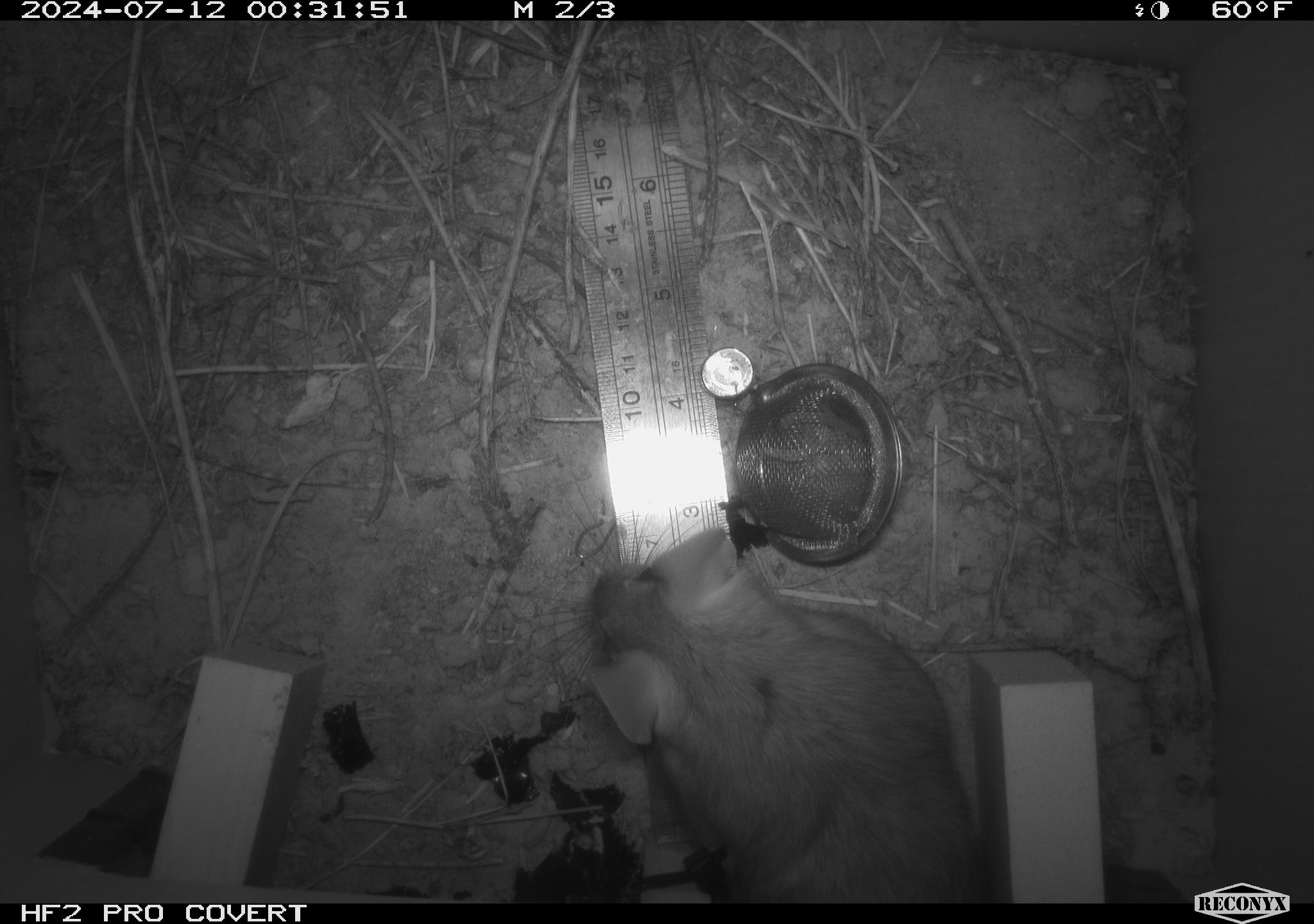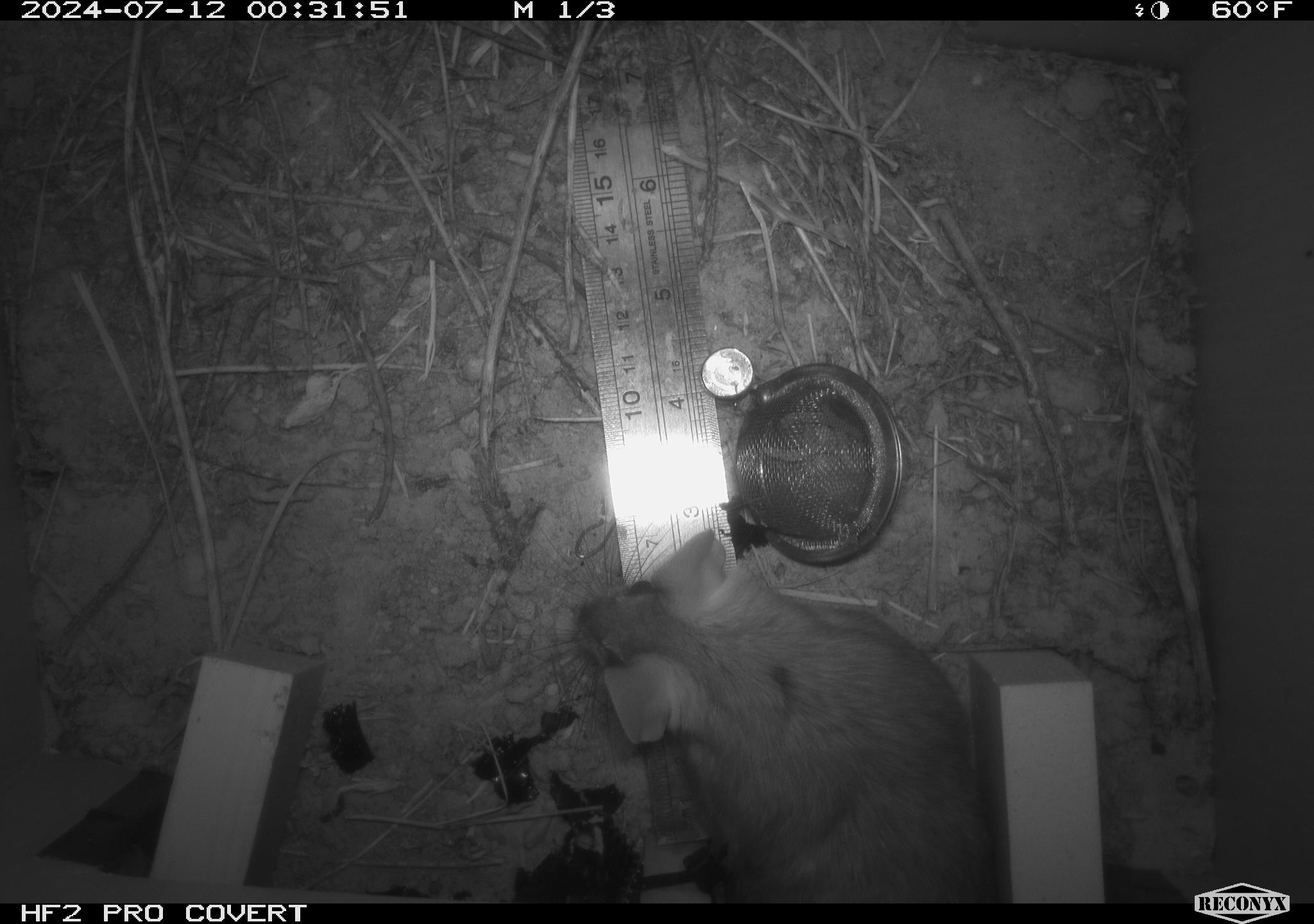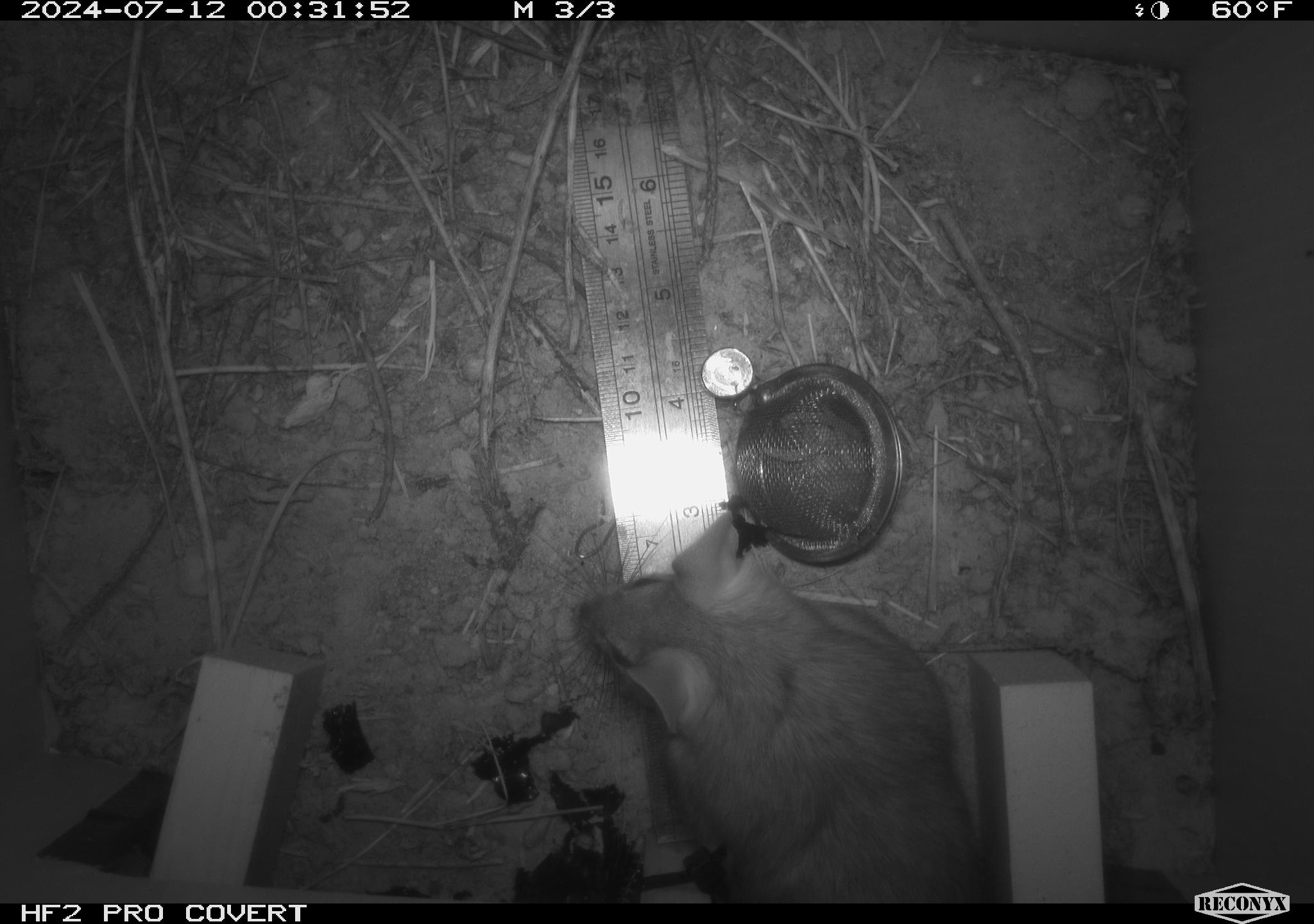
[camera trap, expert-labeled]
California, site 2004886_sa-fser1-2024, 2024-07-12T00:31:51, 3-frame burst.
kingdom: Animalia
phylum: Chordata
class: Mammalia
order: Rodentia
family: Cricetidae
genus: Neotoma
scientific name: Neotoma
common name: pack rat or woodrat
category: neotoma species